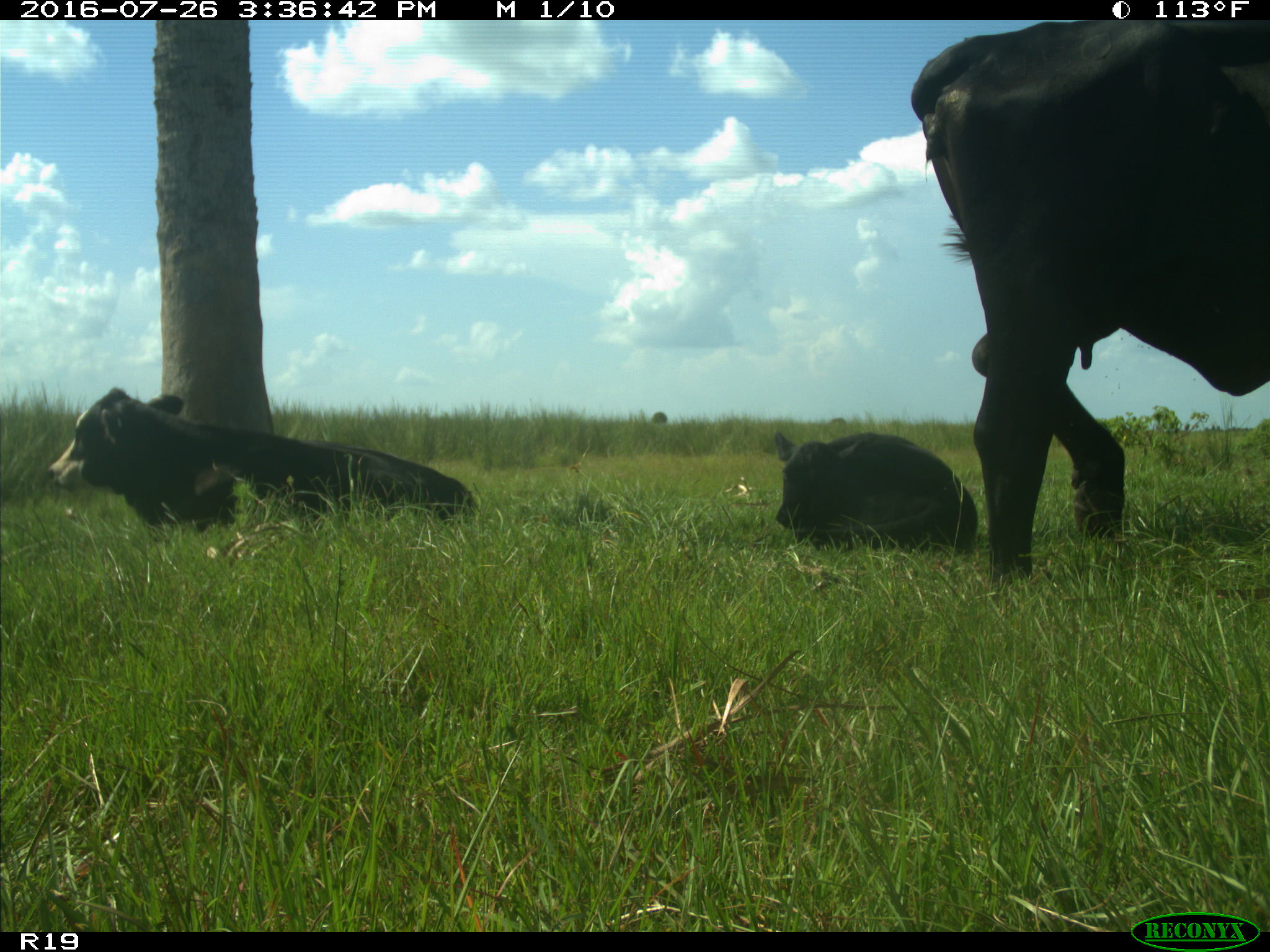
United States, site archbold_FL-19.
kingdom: Animalia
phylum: Chordata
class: Mammalia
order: Artiodactyla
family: Bovidae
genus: Bos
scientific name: Bos taurus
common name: domestic cow